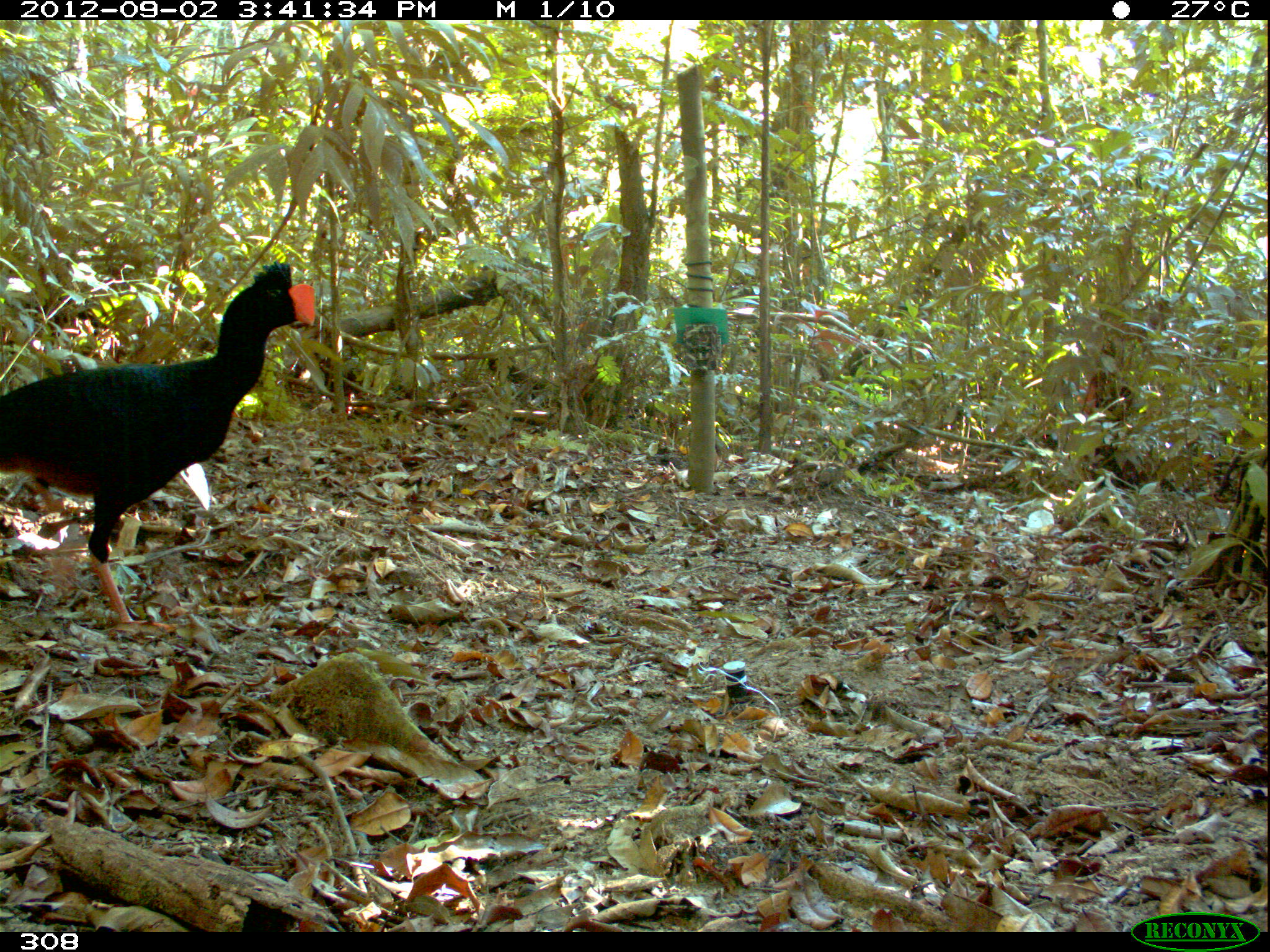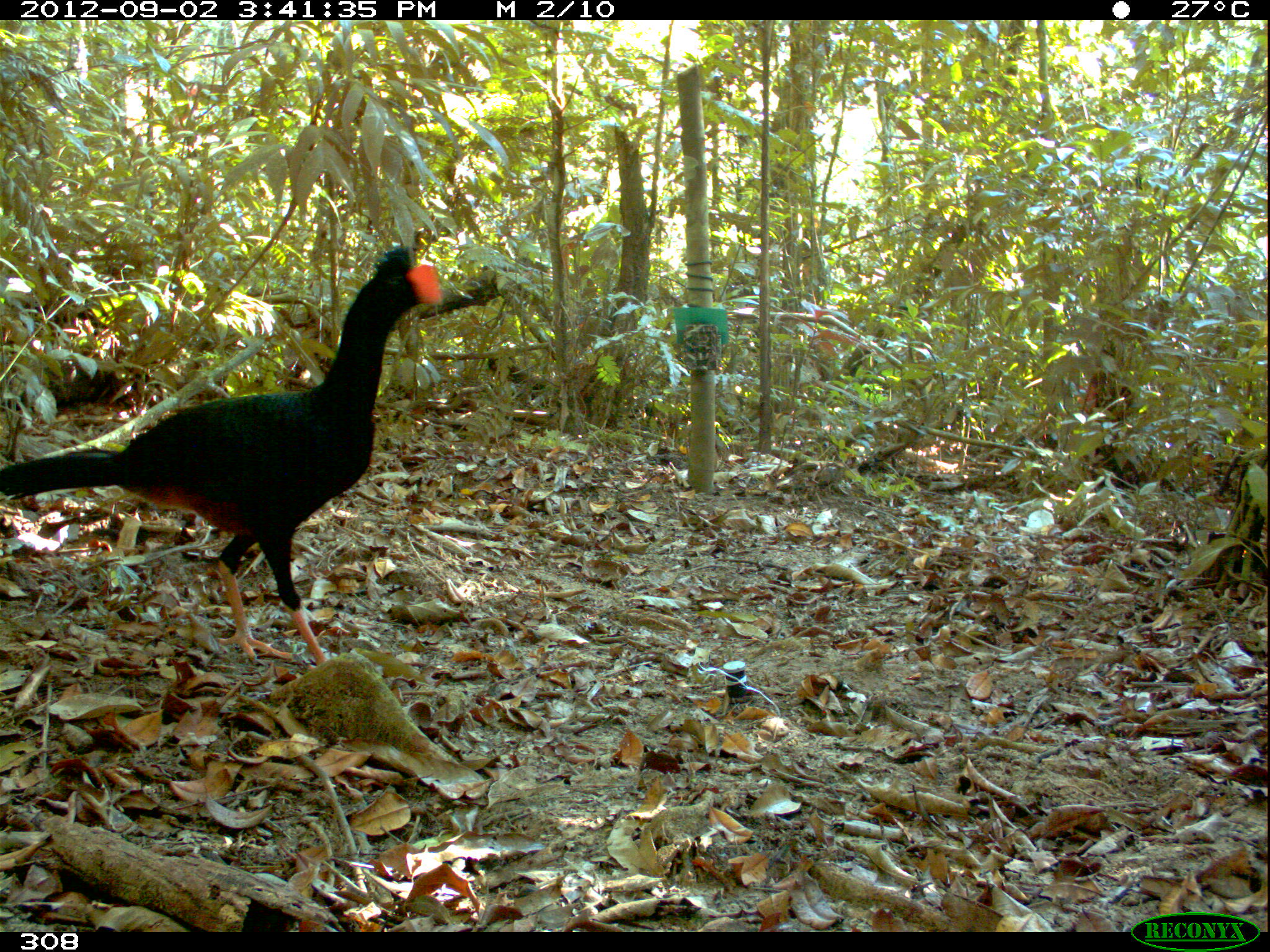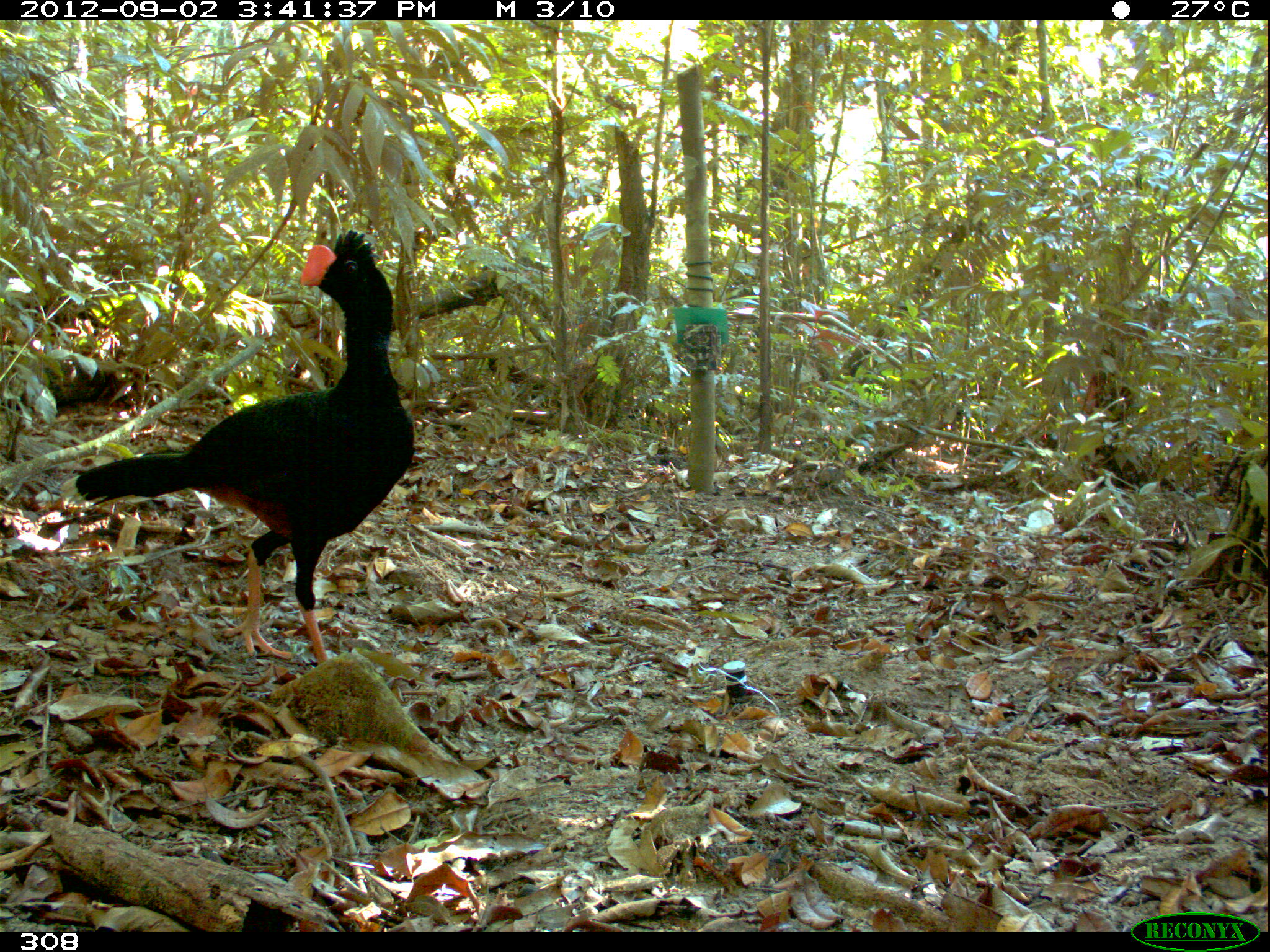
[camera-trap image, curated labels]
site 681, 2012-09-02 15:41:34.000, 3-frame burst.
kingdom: Animalia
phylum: Chordata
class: Aves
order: Galliformes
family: Cracidae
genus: Mitu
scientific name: Mitu tuberosum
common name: razor-billed curassow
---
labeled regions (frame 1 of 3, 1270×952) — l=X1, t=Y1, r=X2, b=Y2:
mitu tuberosum: l=0, t=256, r=315, b=633